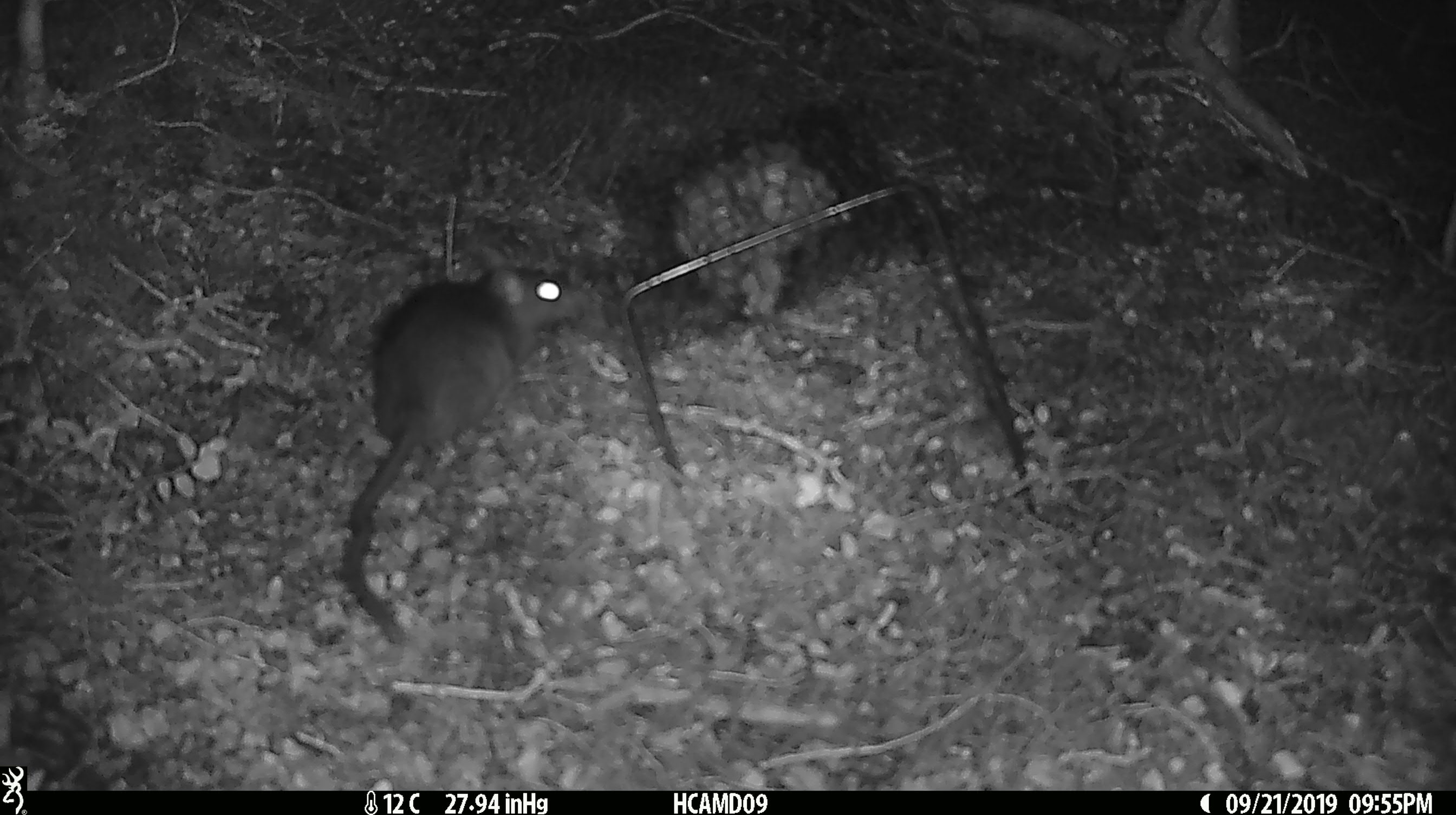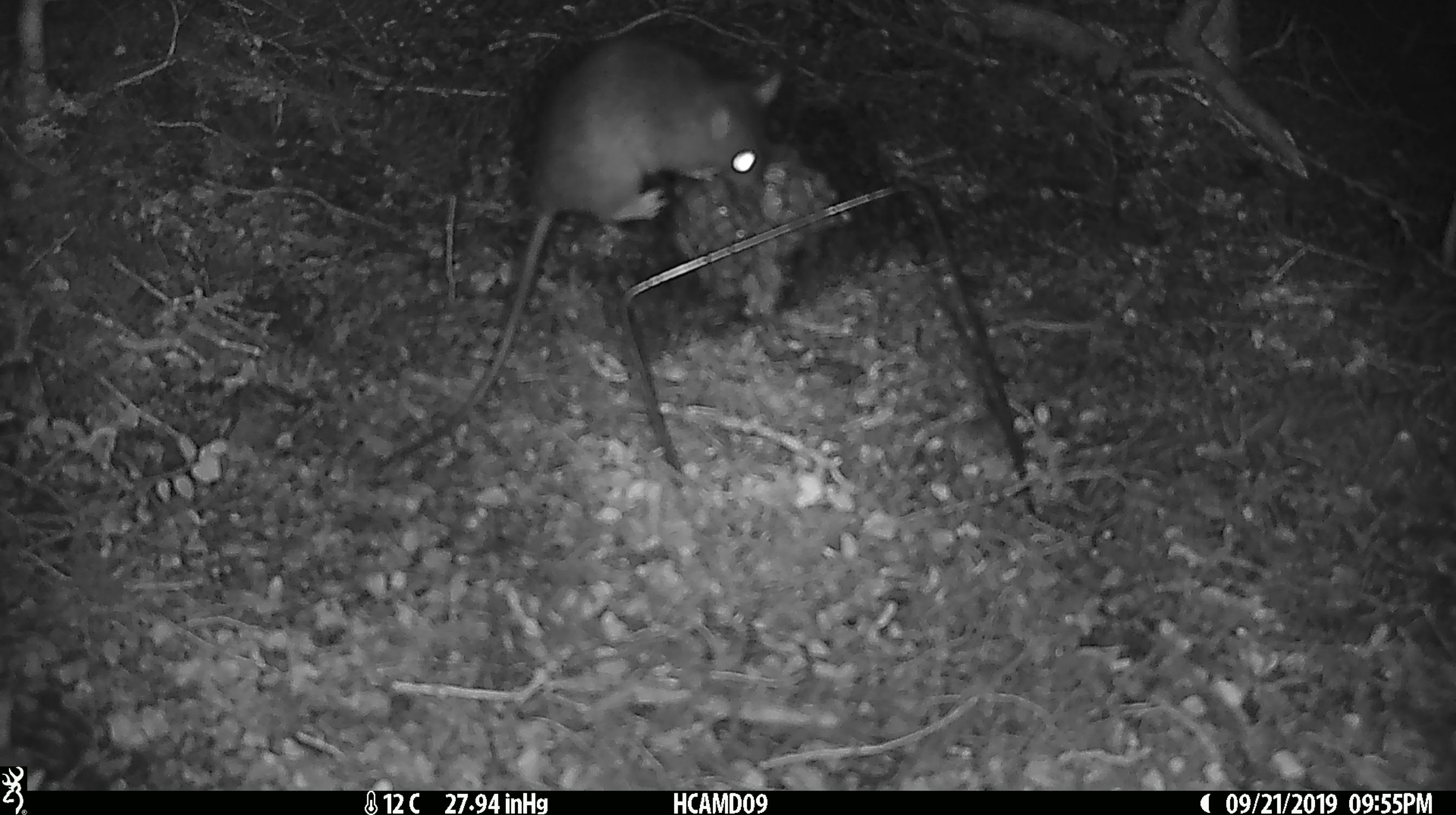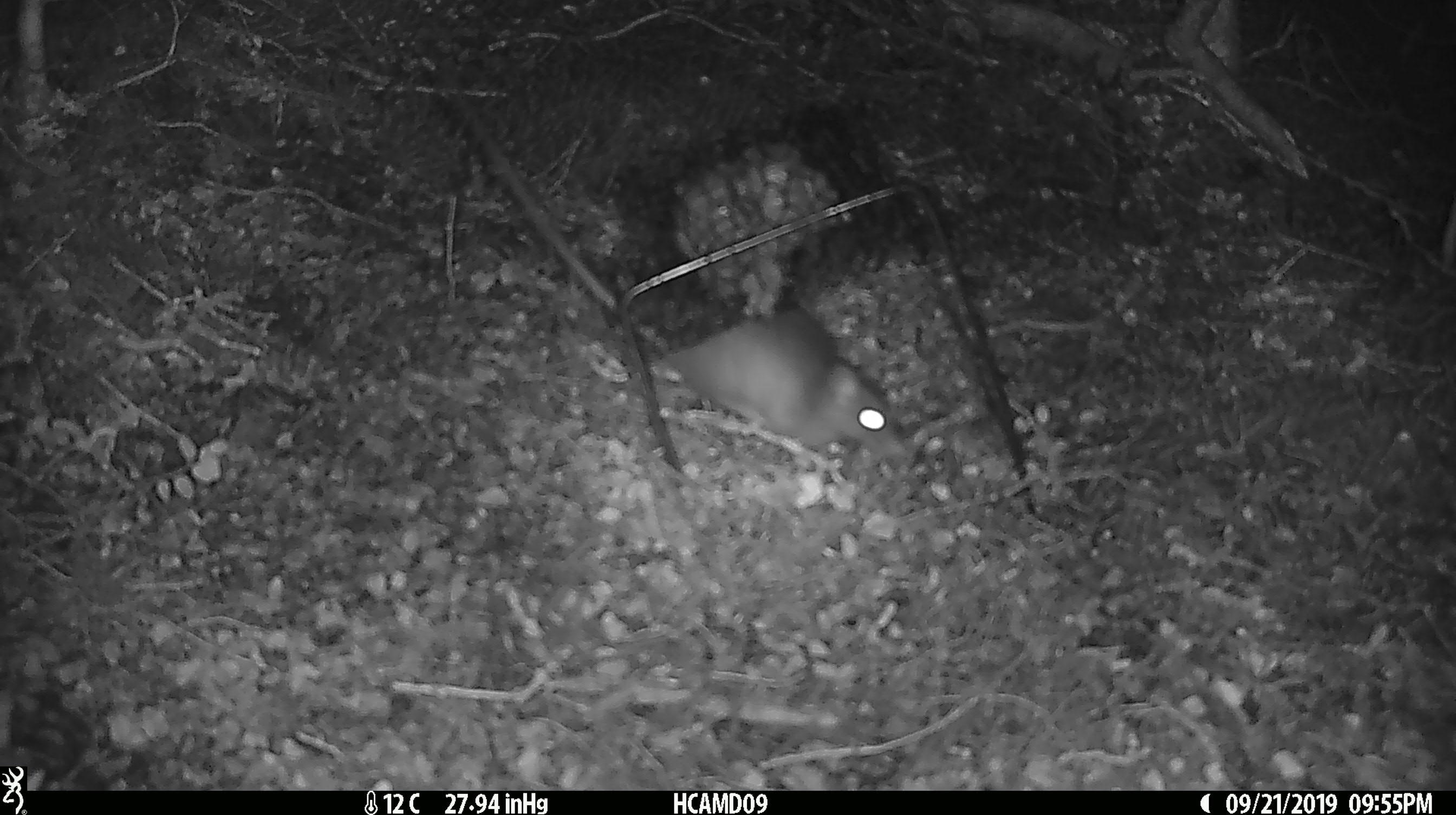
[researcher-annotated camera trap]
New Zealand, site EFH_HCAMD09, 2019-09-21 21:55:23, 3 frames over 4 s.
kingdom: Animalia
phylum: Chordata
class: Mammalia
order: Rodentia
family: Muridae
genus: Rattus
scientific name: Rattus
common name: rat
Rat (Rattus).